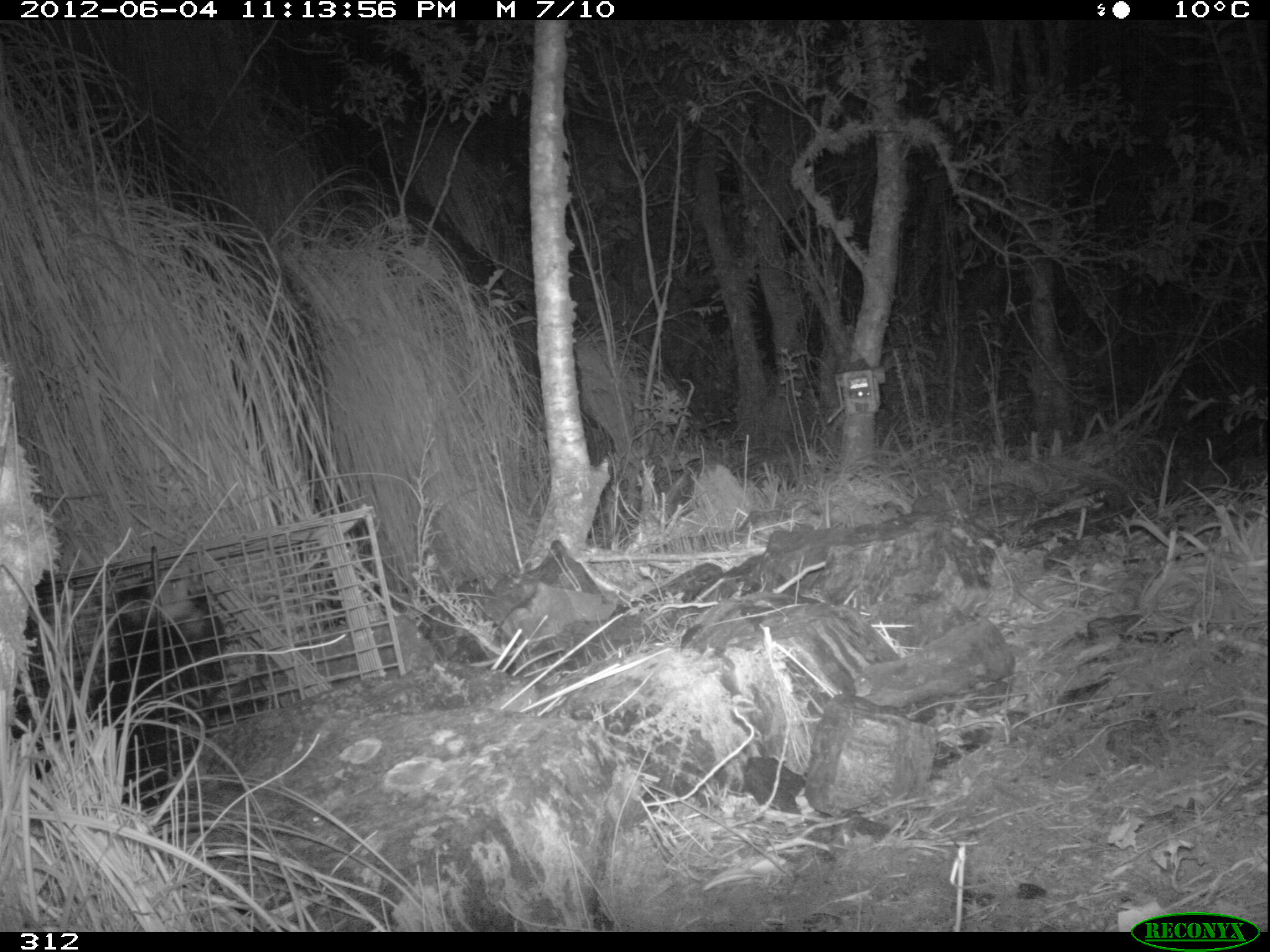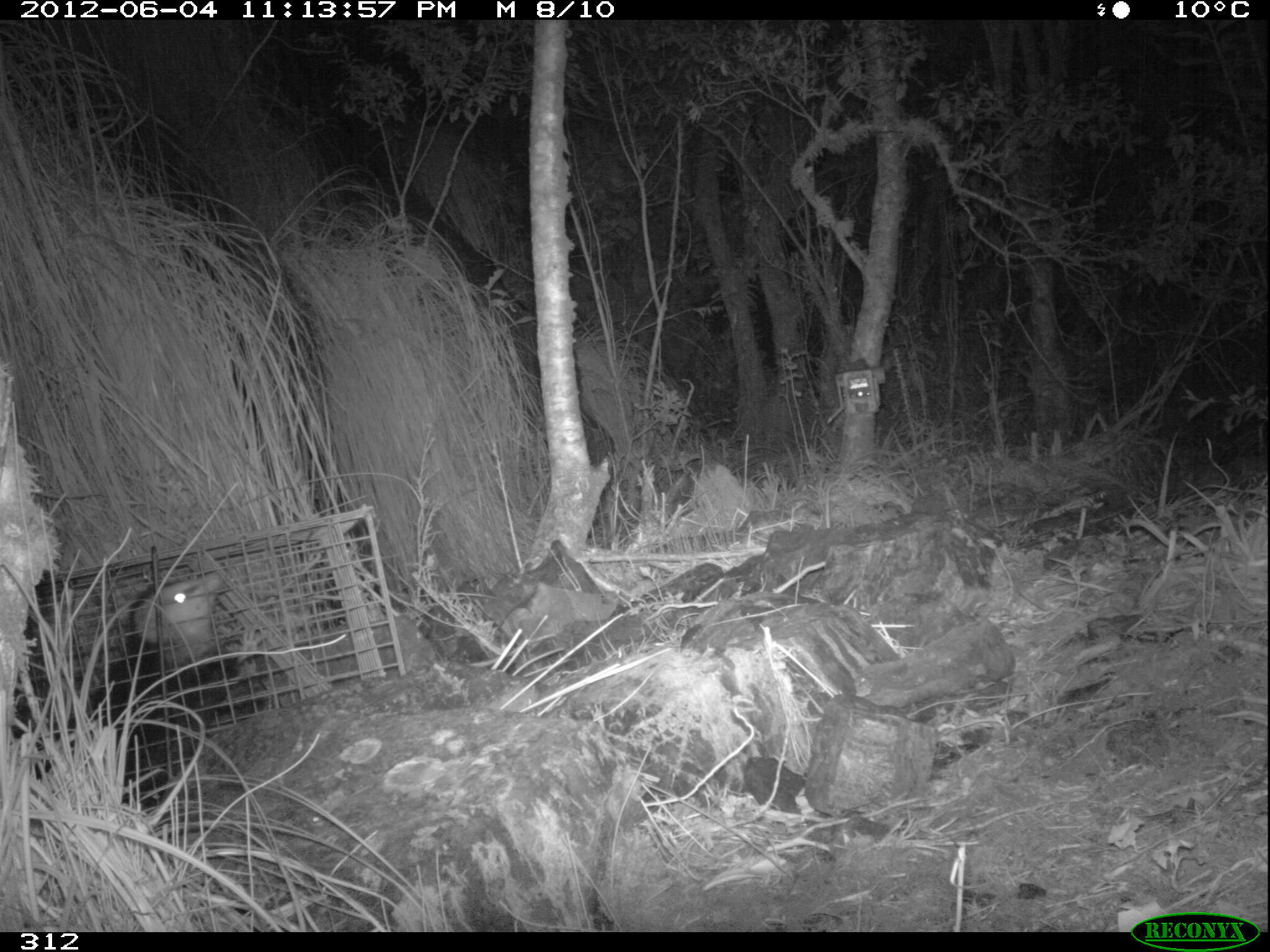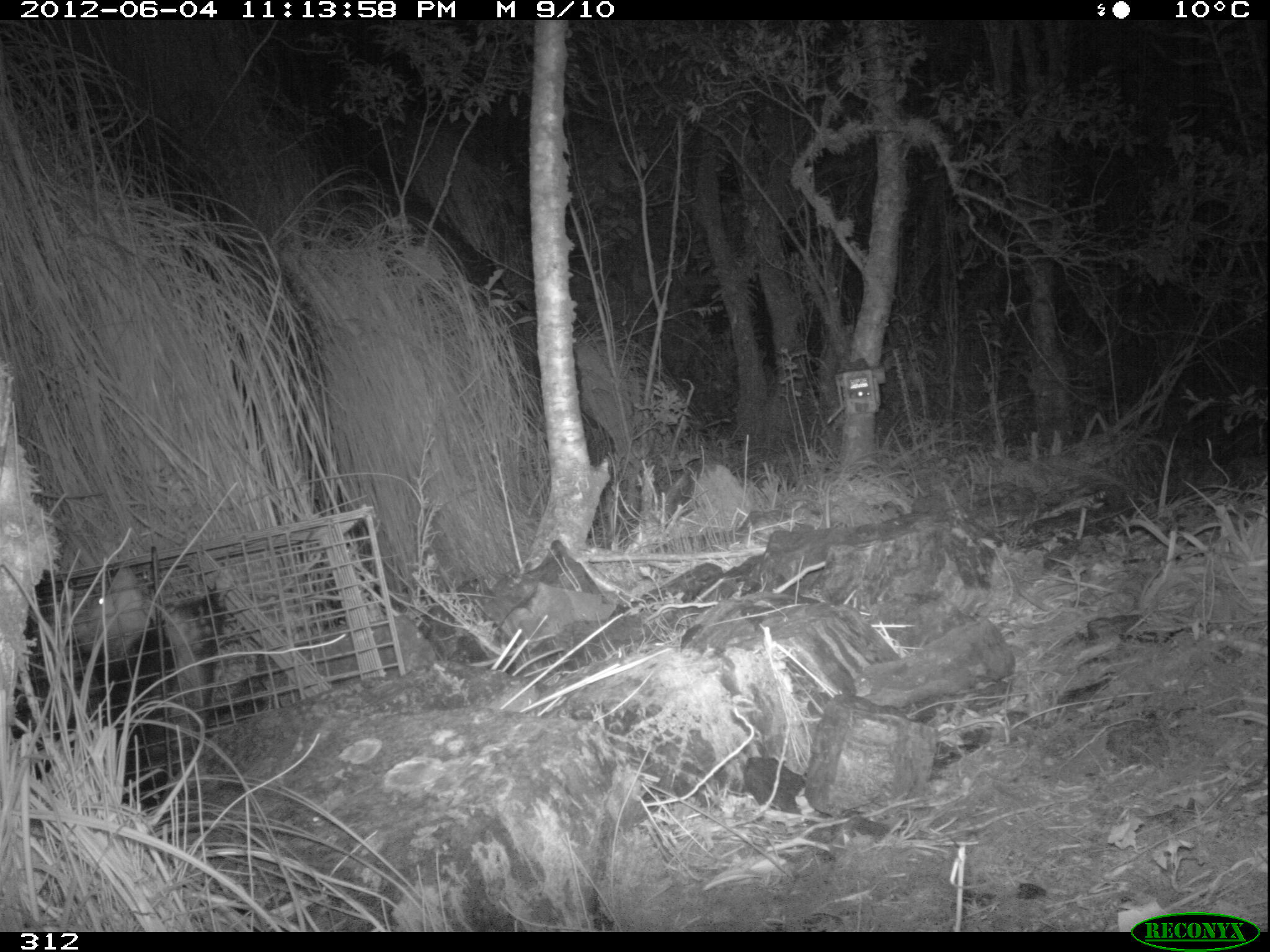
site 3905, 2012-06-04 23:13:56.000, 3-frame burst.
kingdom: Animalia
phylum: Chordata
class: Mammalia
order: Didelphimorphia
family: Didelphidae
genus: Didelphis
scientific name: Didelphis pernigra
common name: andean white-eared opossum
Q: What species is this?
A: Didelphis pernigra (andean white-eared opossum).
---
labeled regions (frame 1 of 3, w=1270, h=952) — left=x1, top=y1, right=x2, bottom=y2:
didelphis pernigra: left=85, top=566, right=229, bottom=809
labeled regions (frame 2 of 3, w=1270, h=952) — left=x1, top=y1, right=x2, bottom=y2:
didelphis pernigra: left=27, top=570, right=244, bottom=818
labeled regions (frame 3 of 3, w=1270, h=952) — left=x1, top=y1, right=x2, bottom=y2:
didelphis pernigra: left=9, top=559, right=226, bottom=810